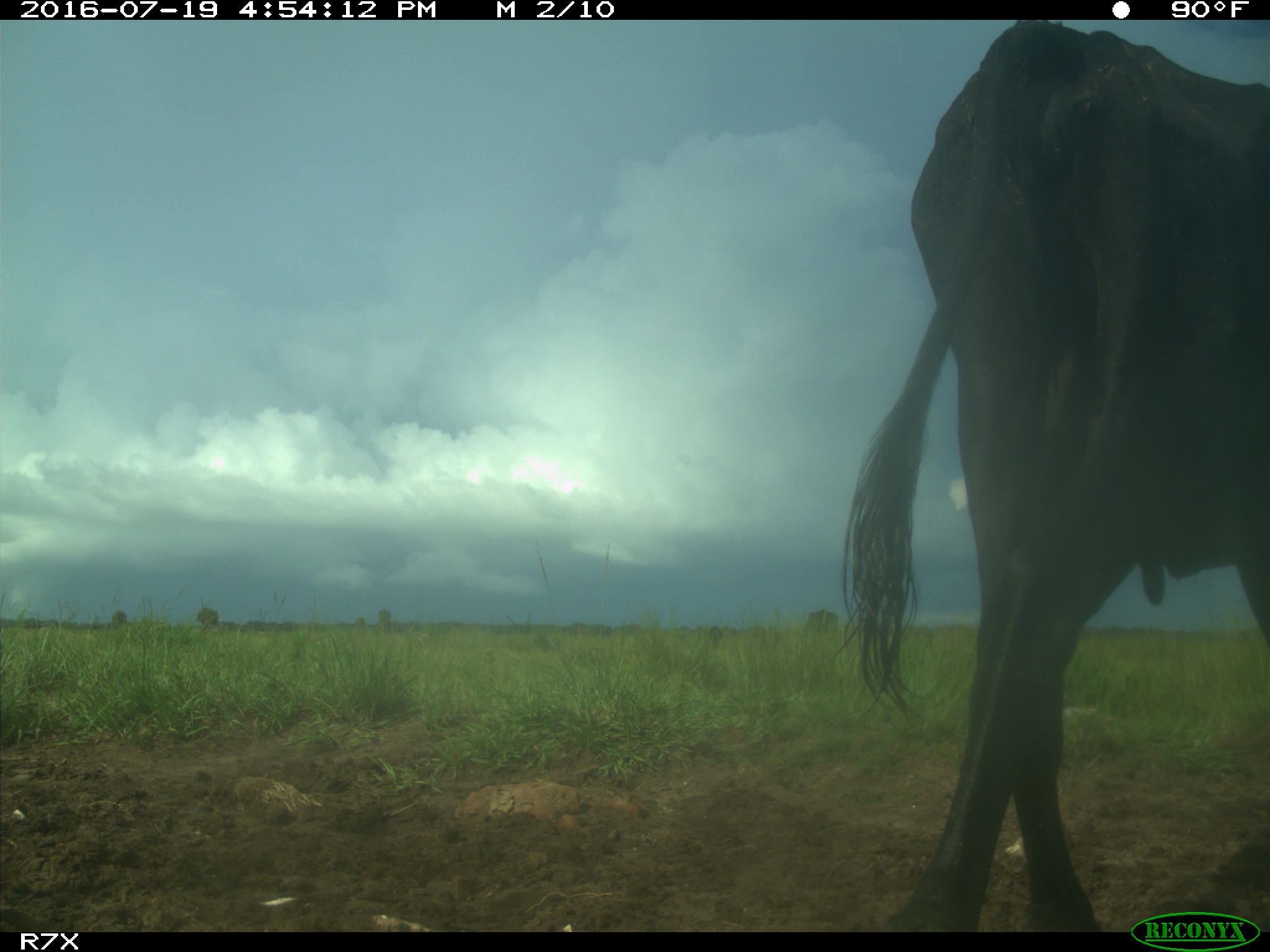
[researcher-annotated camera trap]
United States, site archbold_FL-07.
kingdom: Animalia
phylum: Chordata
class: Mammalia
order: Artiodactyla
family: Bovidae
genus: Bos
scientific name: Bos taurus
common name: domestic cow